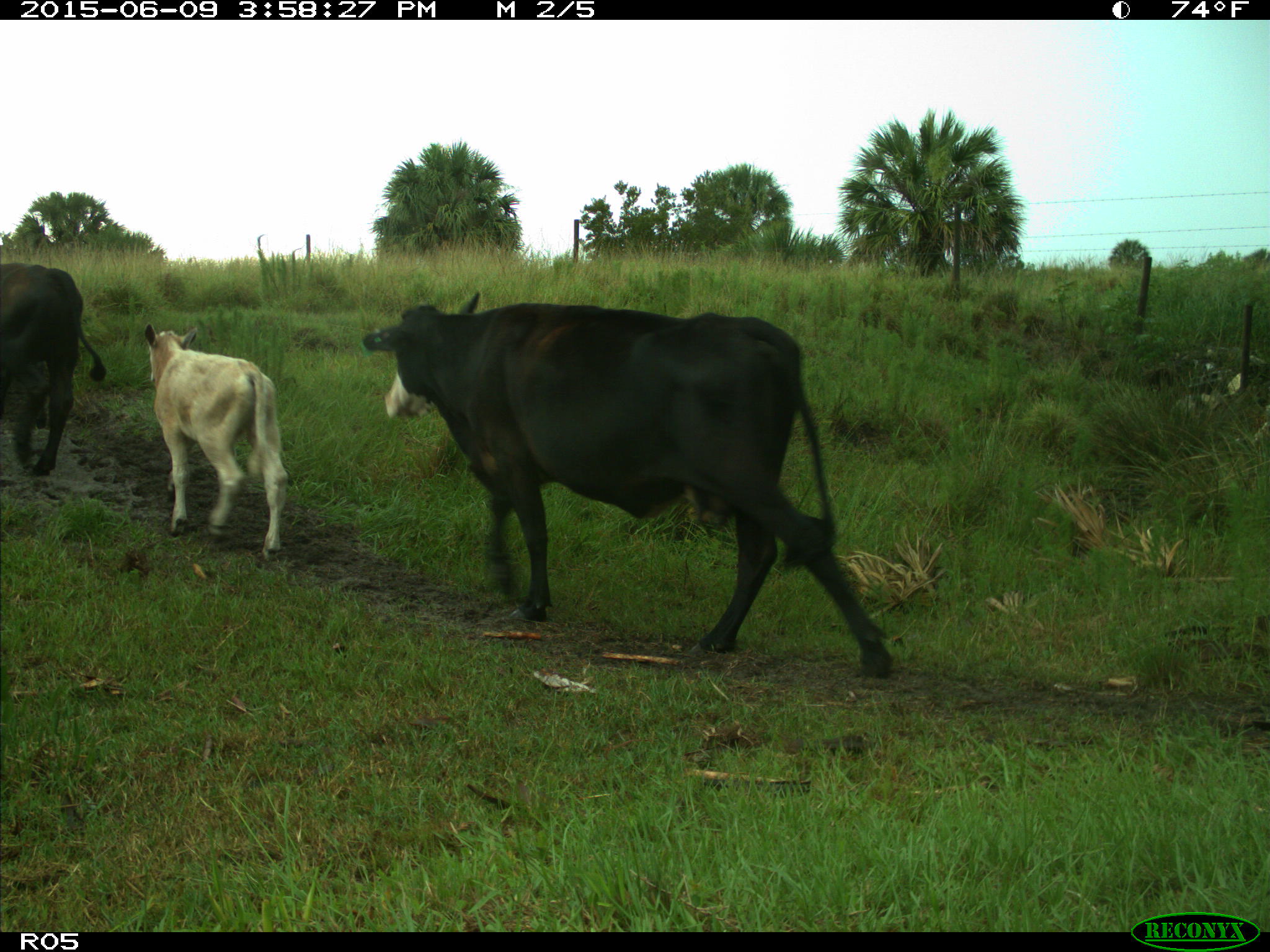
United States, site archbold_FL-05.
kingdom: Animalia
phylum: Chordata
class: Mammalia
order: Artiodactyla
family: Bovidae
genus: Bos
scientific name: Bos taurus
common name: domestic cow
Bos taurus (domestic cow).